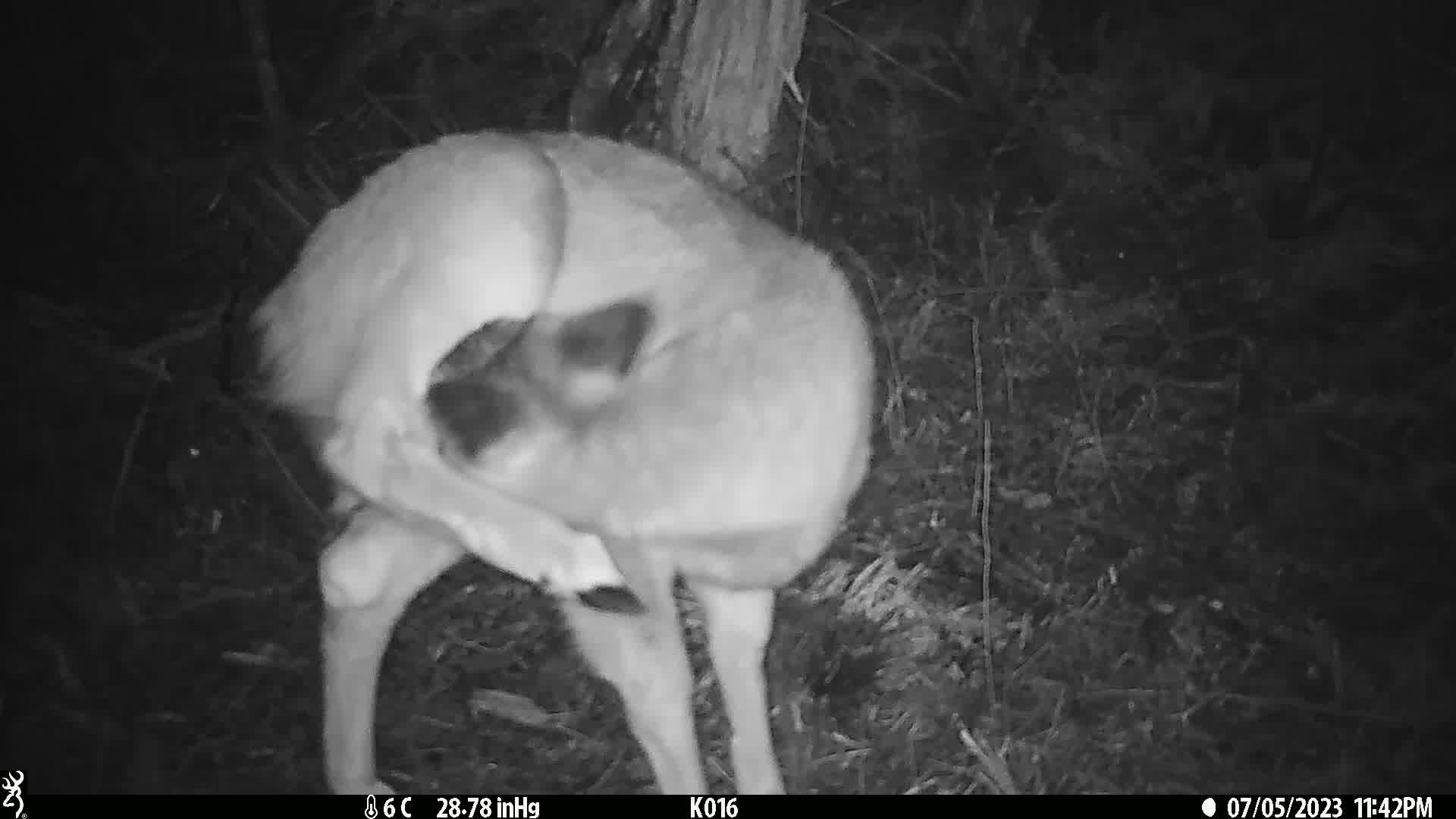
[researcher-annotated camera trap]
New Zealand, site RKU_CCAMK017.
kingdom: Animalia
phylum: Chordata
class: Mammalia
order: Artiodactyla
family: Cervidae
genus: Odocoileus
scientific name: Odocoileus virginianus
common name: white-tailed deer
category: white tailed deer